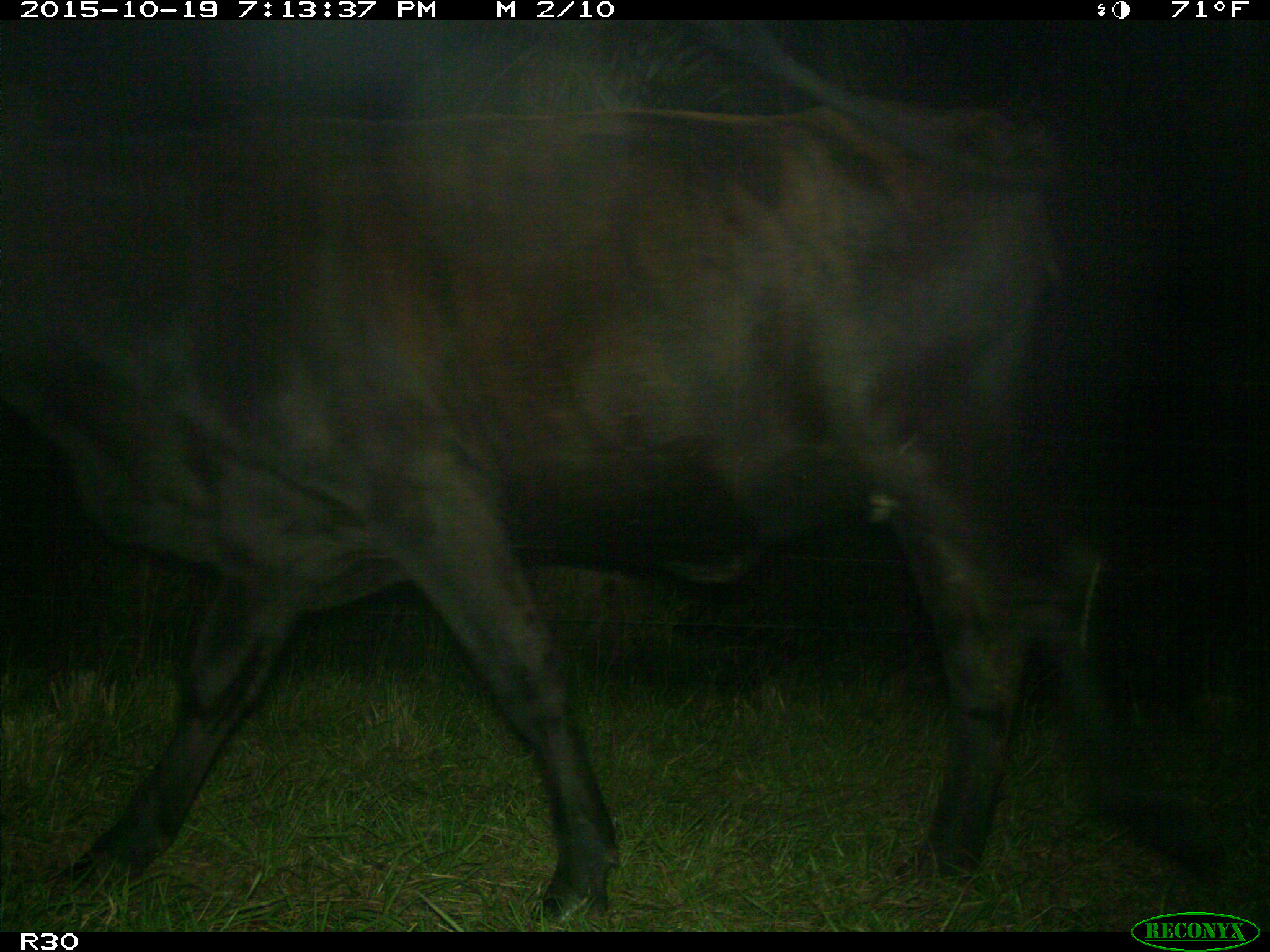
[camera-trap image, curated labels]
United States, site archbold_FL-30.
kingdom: Animalia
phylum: Chordata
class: Mammalia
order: Artiodactyla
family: Bovidae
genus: Bos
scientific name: Bos taurus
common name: domestic cow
Bos taurus (domestic cow).